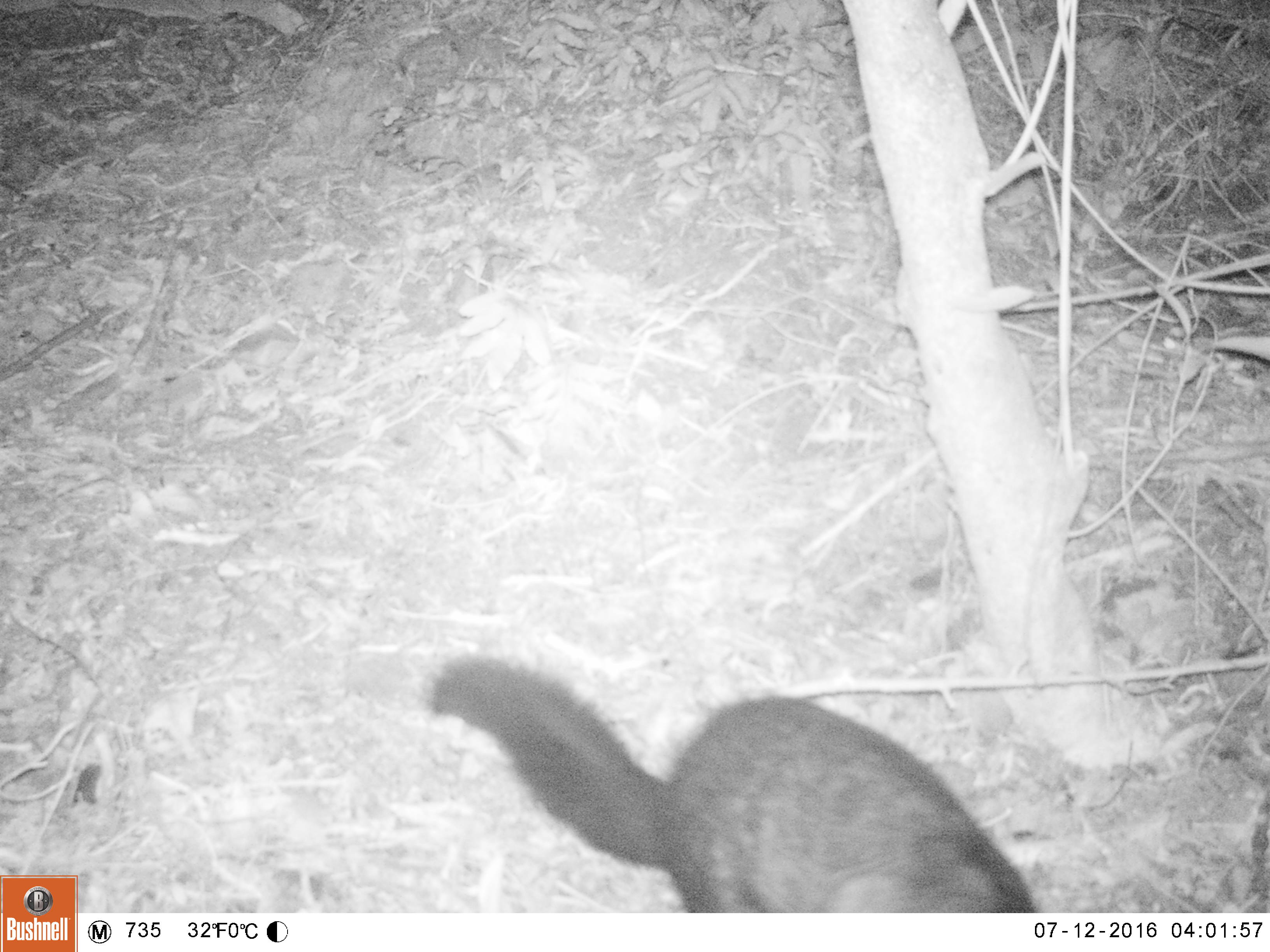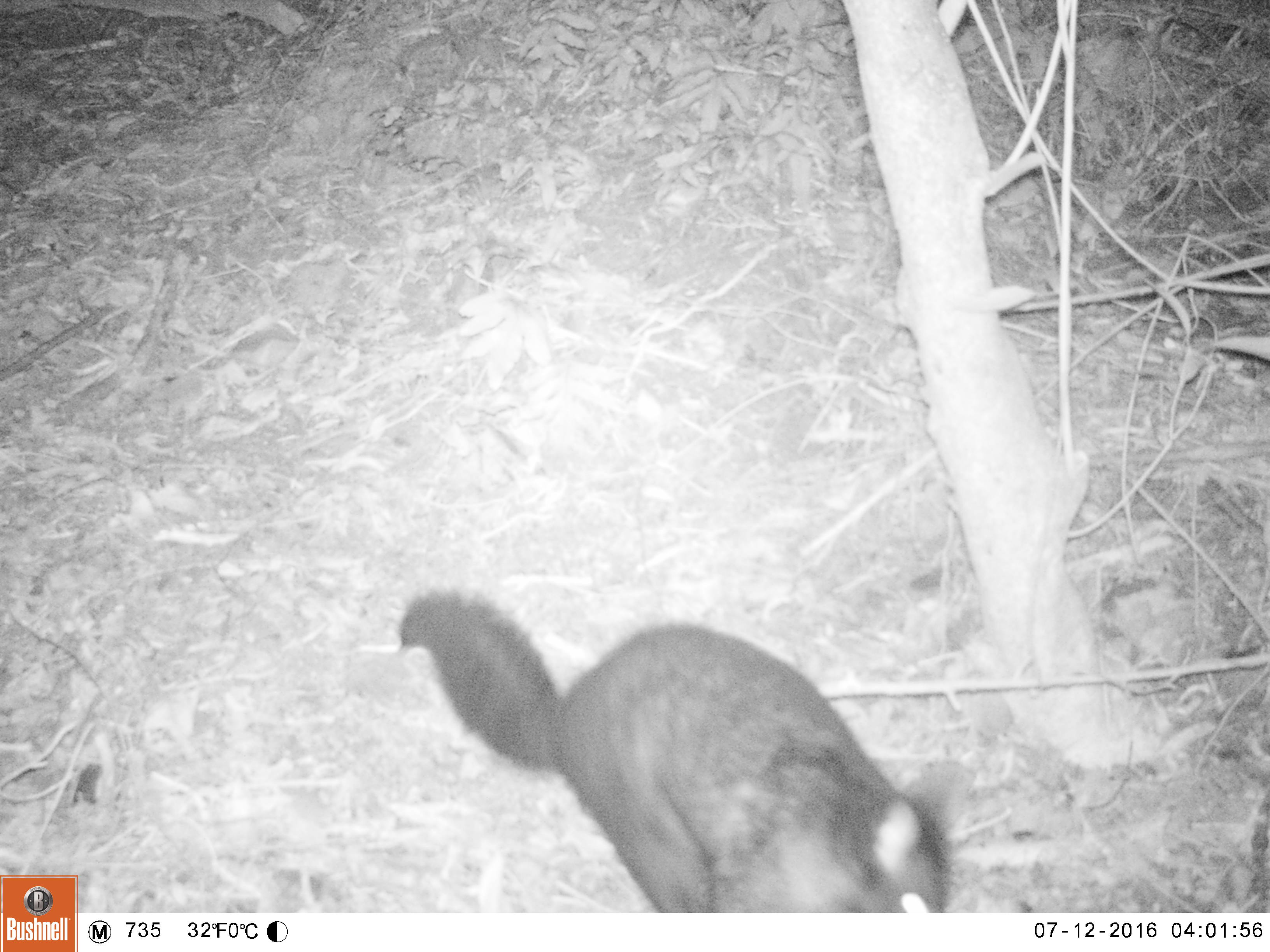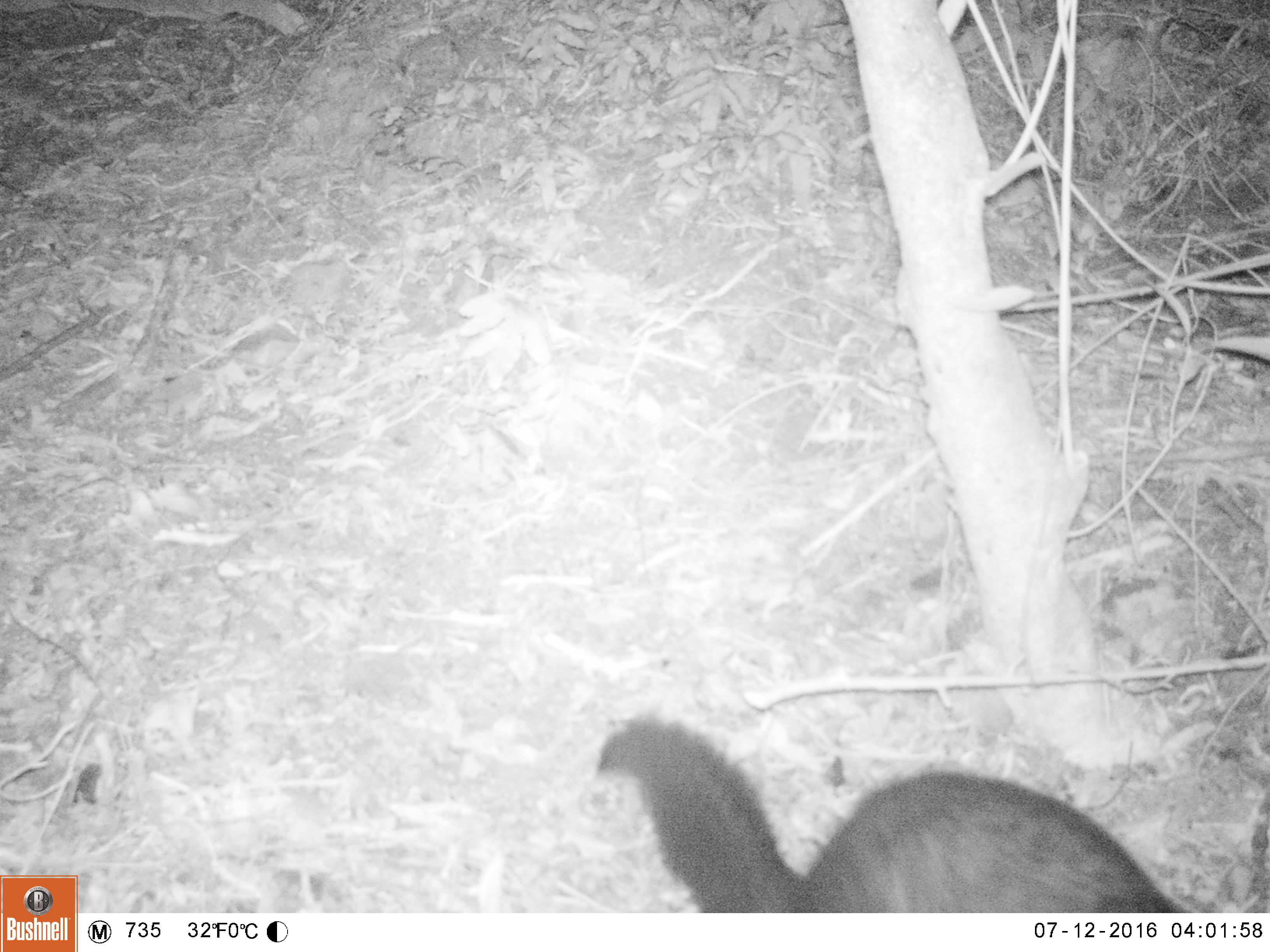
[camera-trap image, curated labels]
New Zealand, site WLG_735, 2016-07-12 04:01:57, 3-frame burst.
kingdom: Animalia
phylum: Chordata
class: Mammalia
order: Diprotodontia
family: Phalangeridae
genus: Trichosurus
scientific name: Trichosurus vulpecula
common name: common brushtail possum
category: possum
Possum (common brushtail possum) (Trichosurus vulpecula).